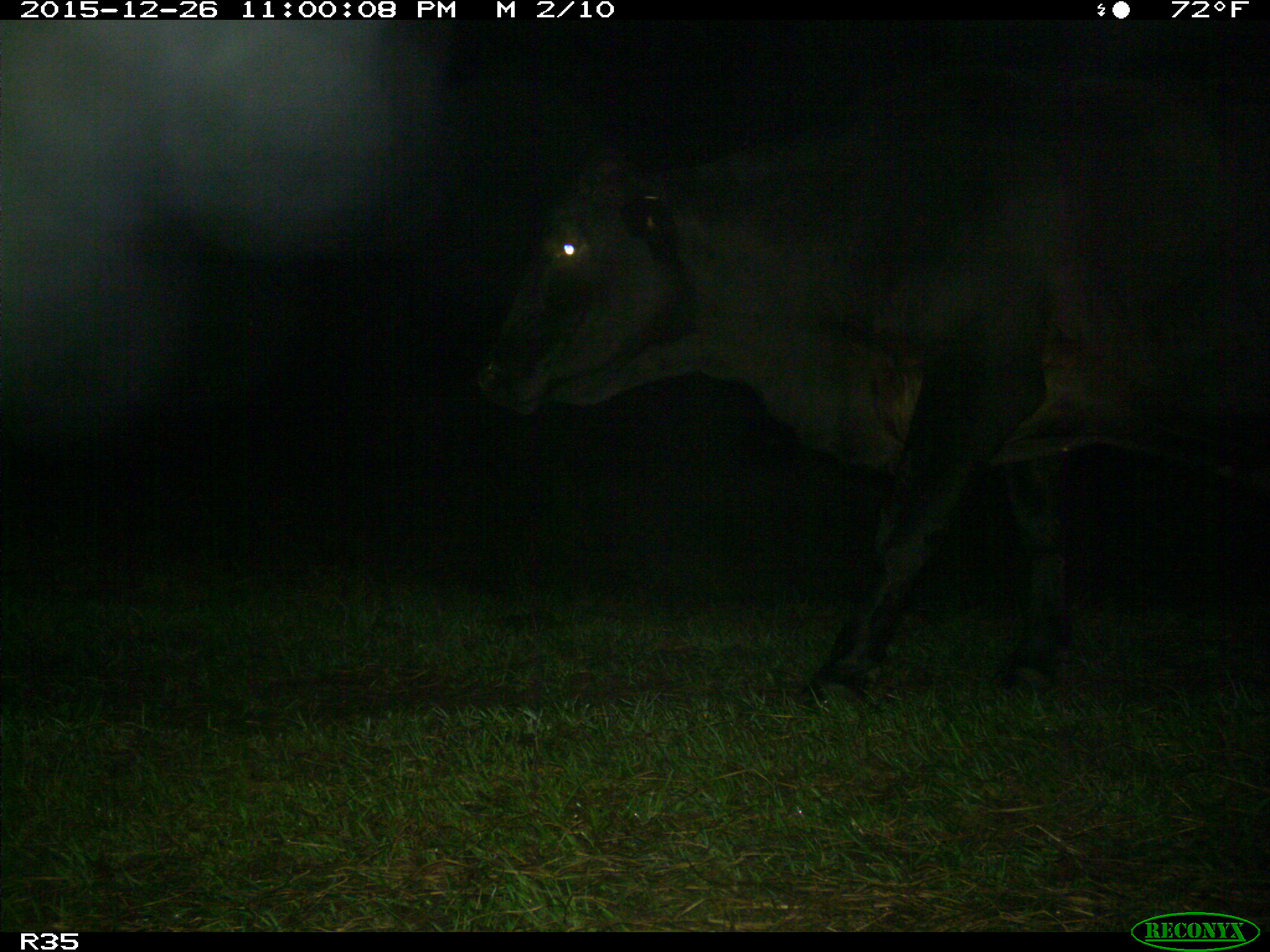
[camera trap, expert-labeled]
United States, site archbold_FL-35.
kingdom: Animalia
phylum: Chordata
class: Mammalia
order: Artiodactyla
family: Bovidae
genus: Bos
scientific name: Bos taurus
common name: domestic cow